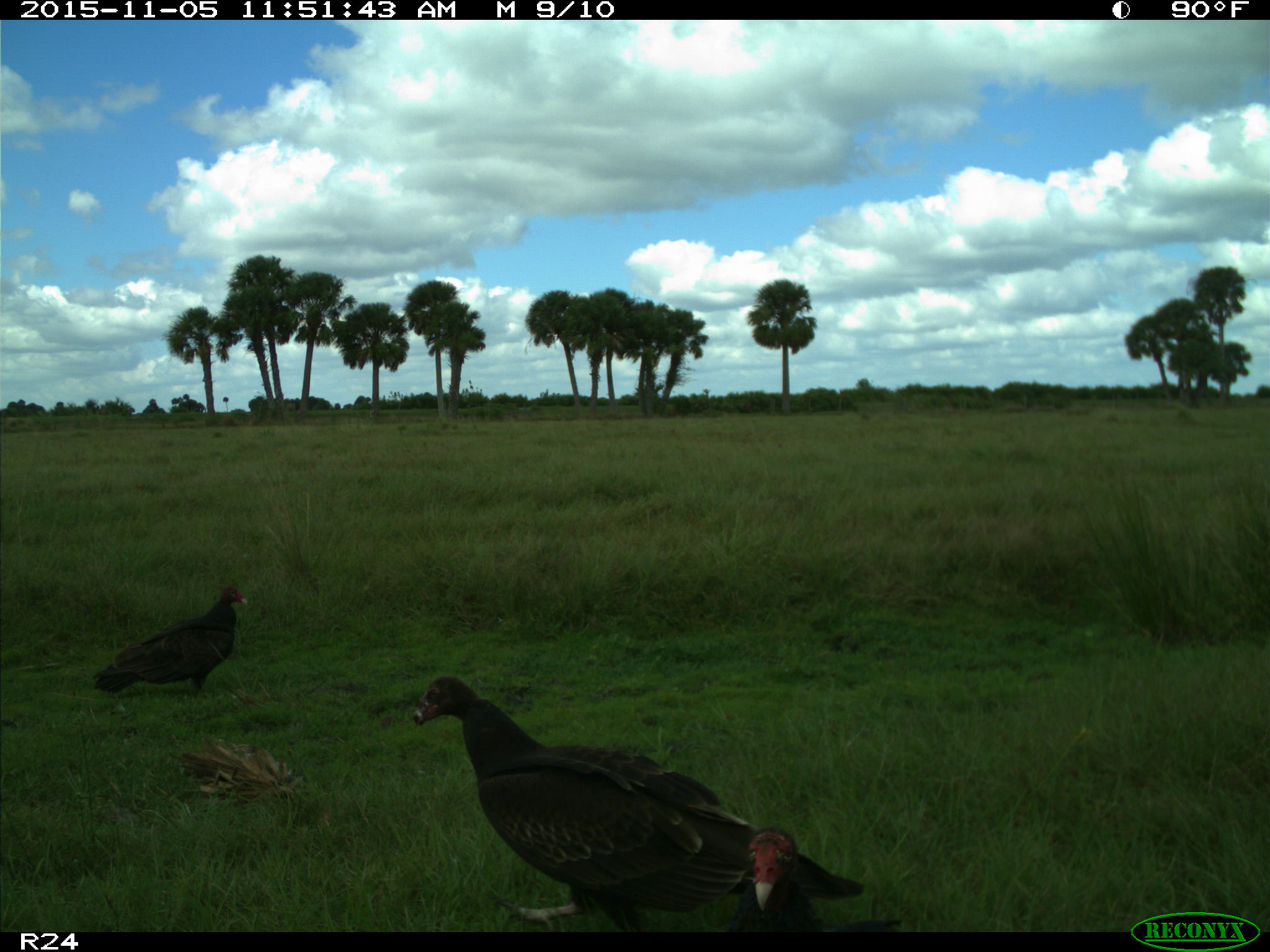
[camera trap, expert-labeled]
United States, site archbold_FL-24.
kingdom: Animalia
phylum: Chordata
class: Aves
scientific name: Aves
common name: birds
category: unidentified bird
Unidentified bird (birds) (Aves).